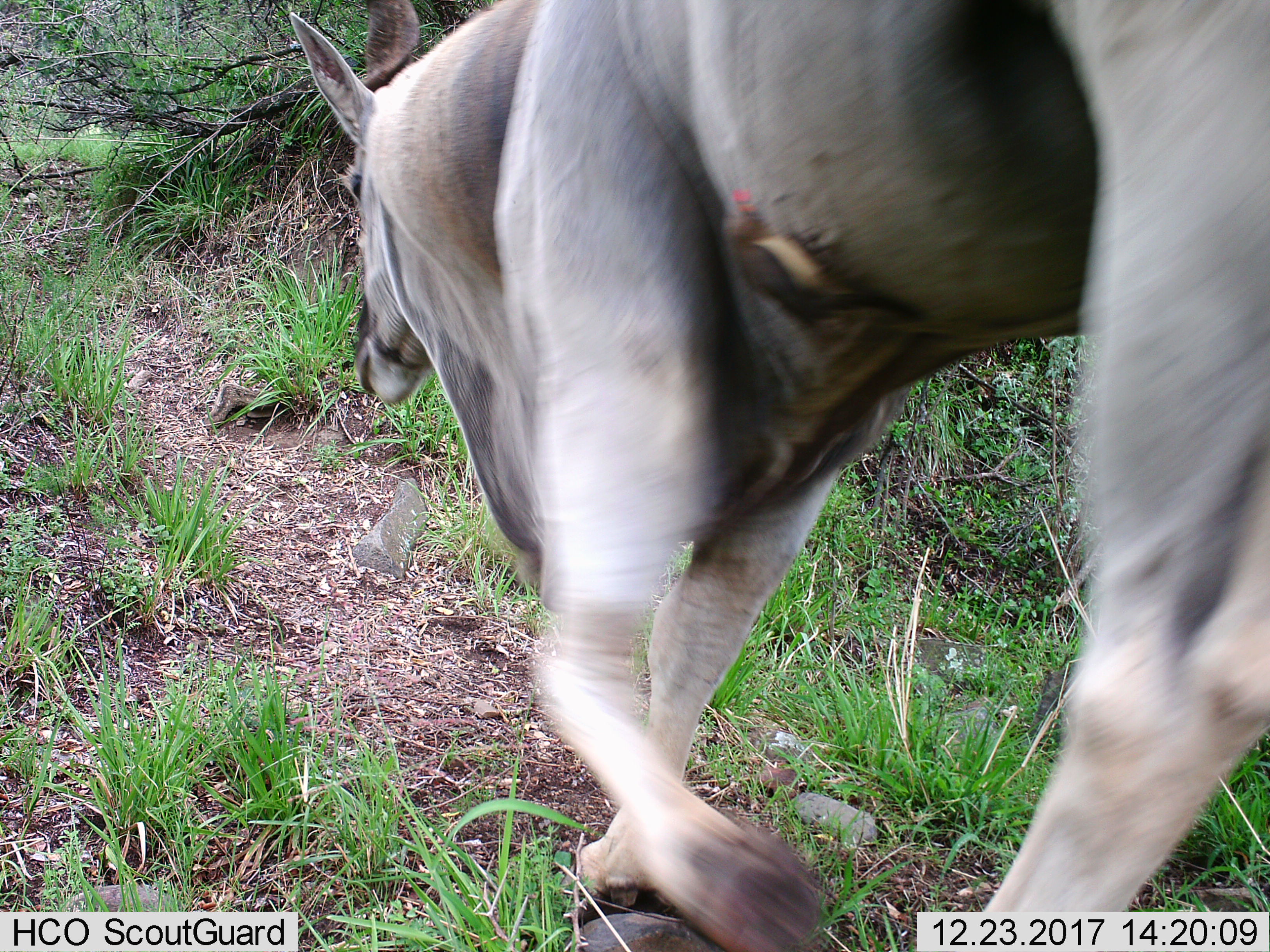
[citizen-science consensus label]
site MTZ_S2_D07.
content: unidentified animal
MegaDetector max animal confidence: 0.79